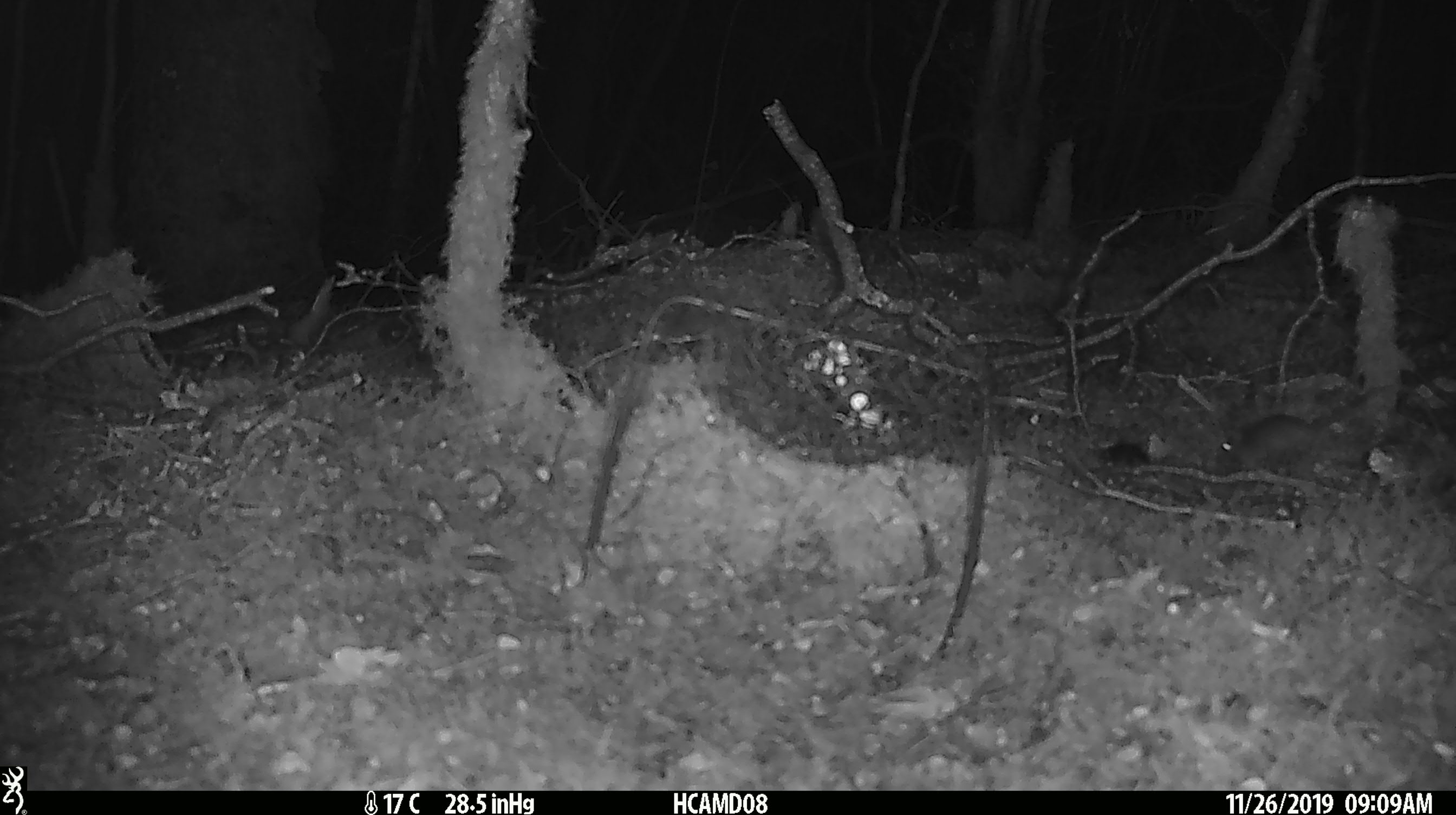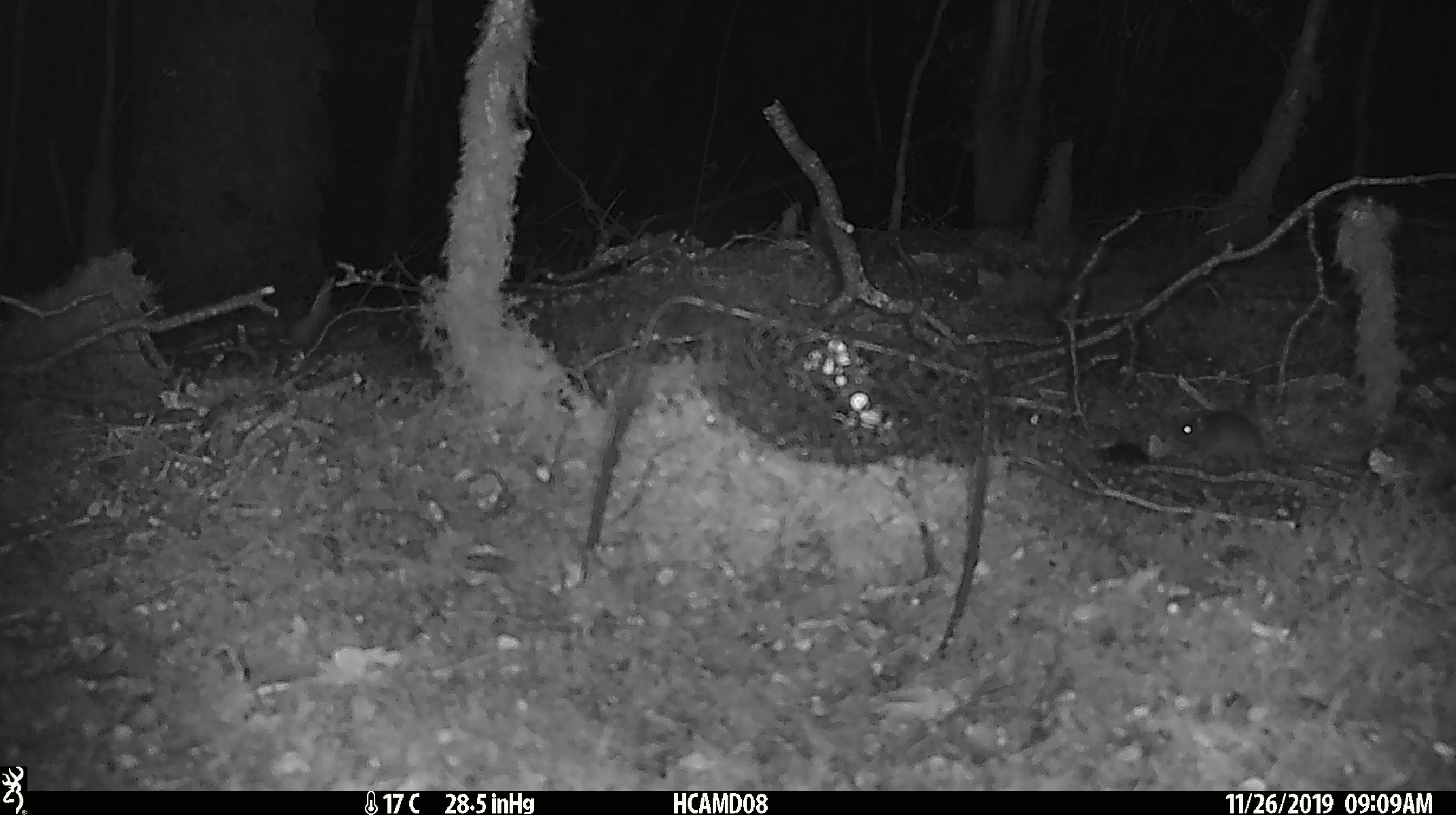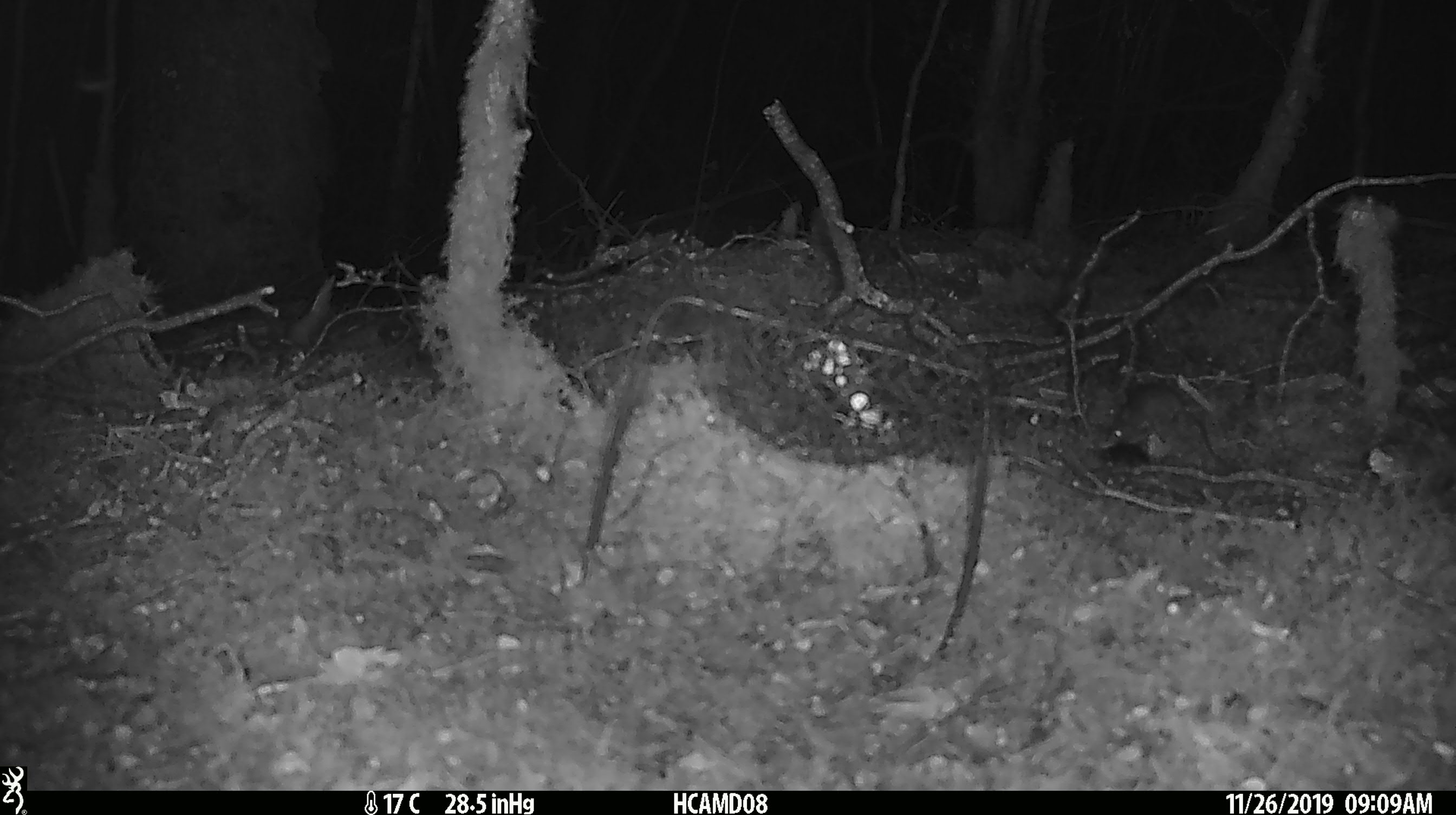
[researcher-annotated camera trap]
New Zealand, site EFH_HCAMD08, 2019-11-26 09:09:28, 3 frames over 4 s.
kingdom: Animalia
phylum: Chordata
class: Mammalia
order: Rodentia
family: Muridae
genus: Mus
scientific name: Mus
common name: mouse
Mouse (Mus).